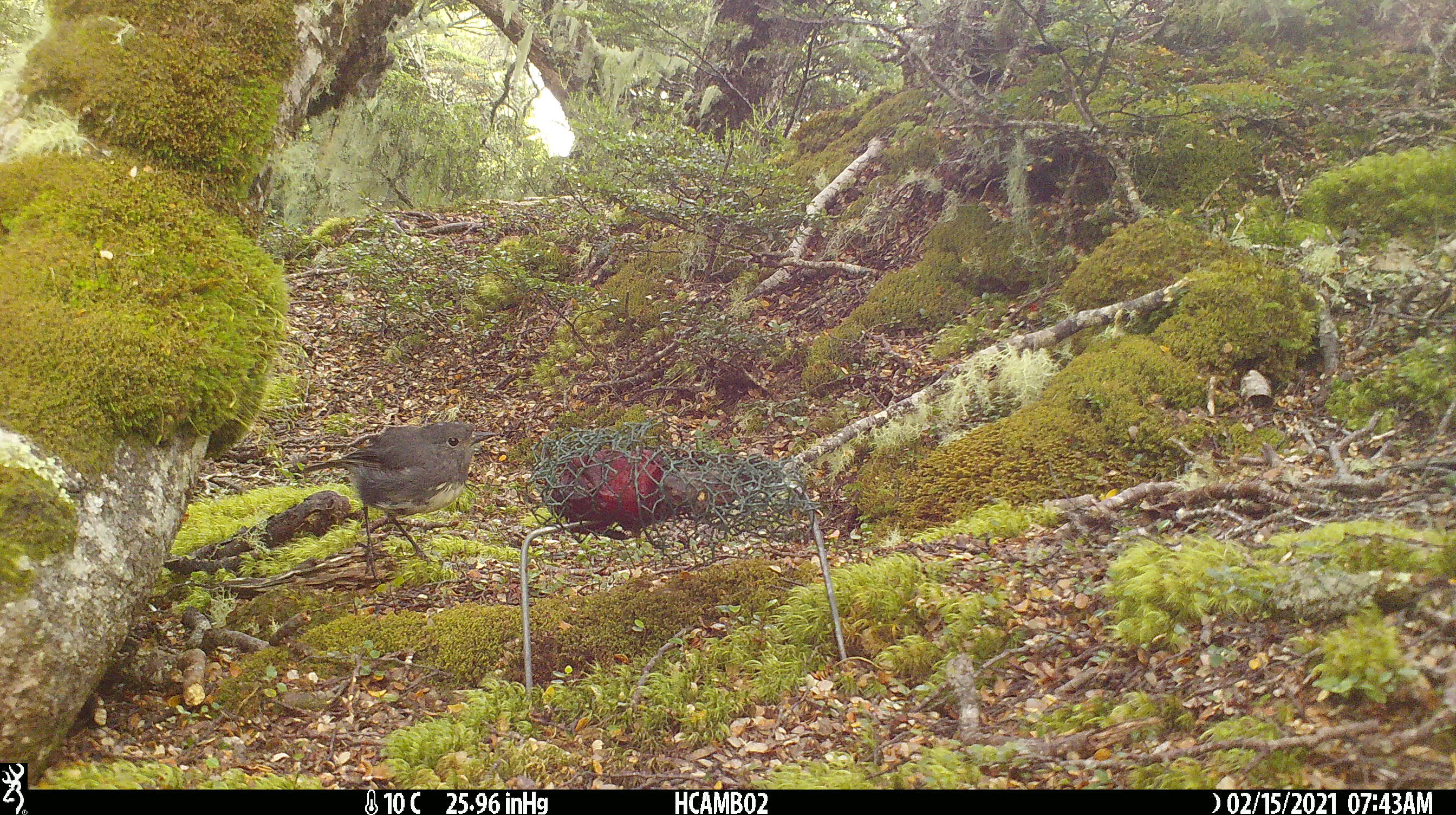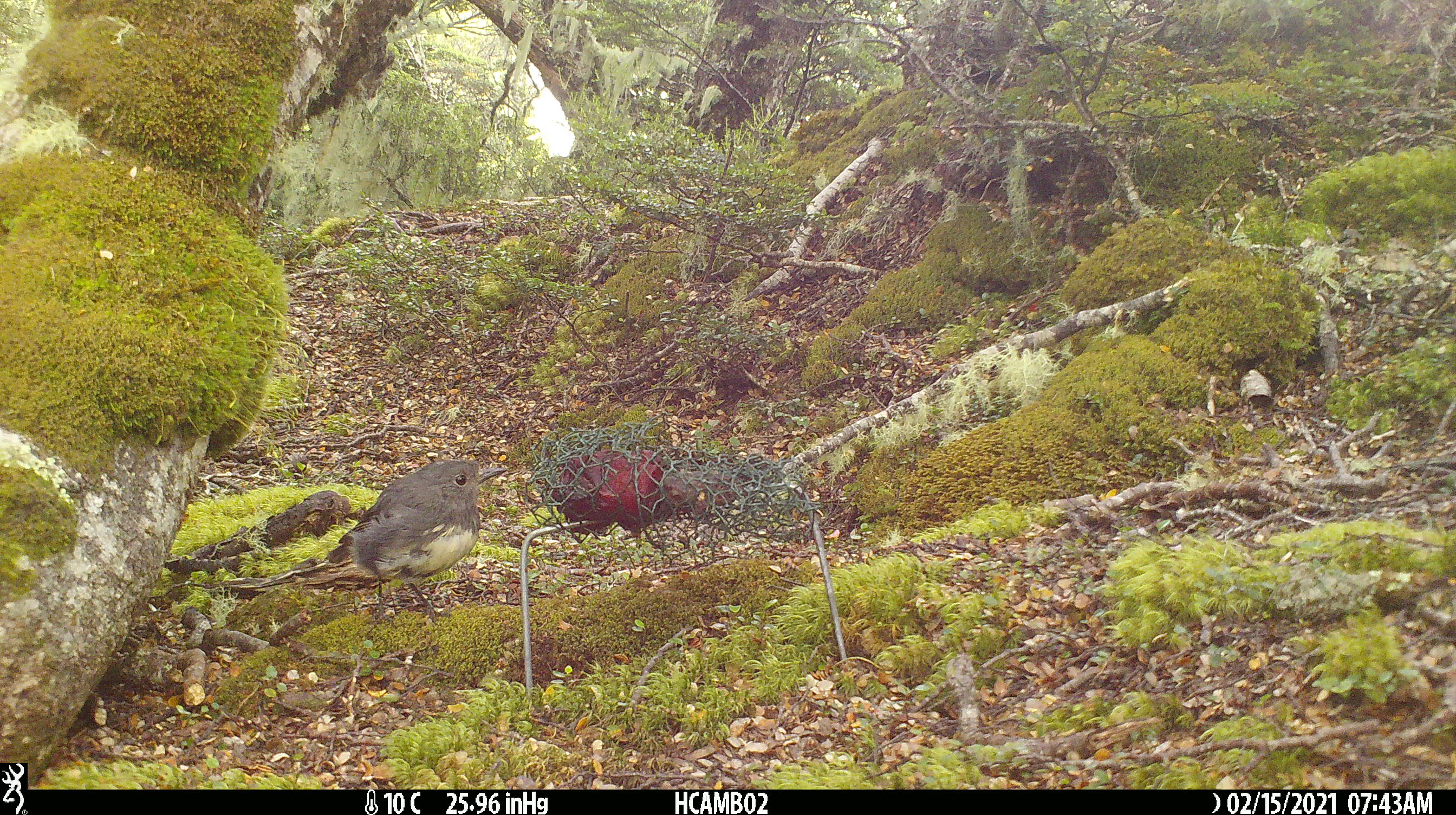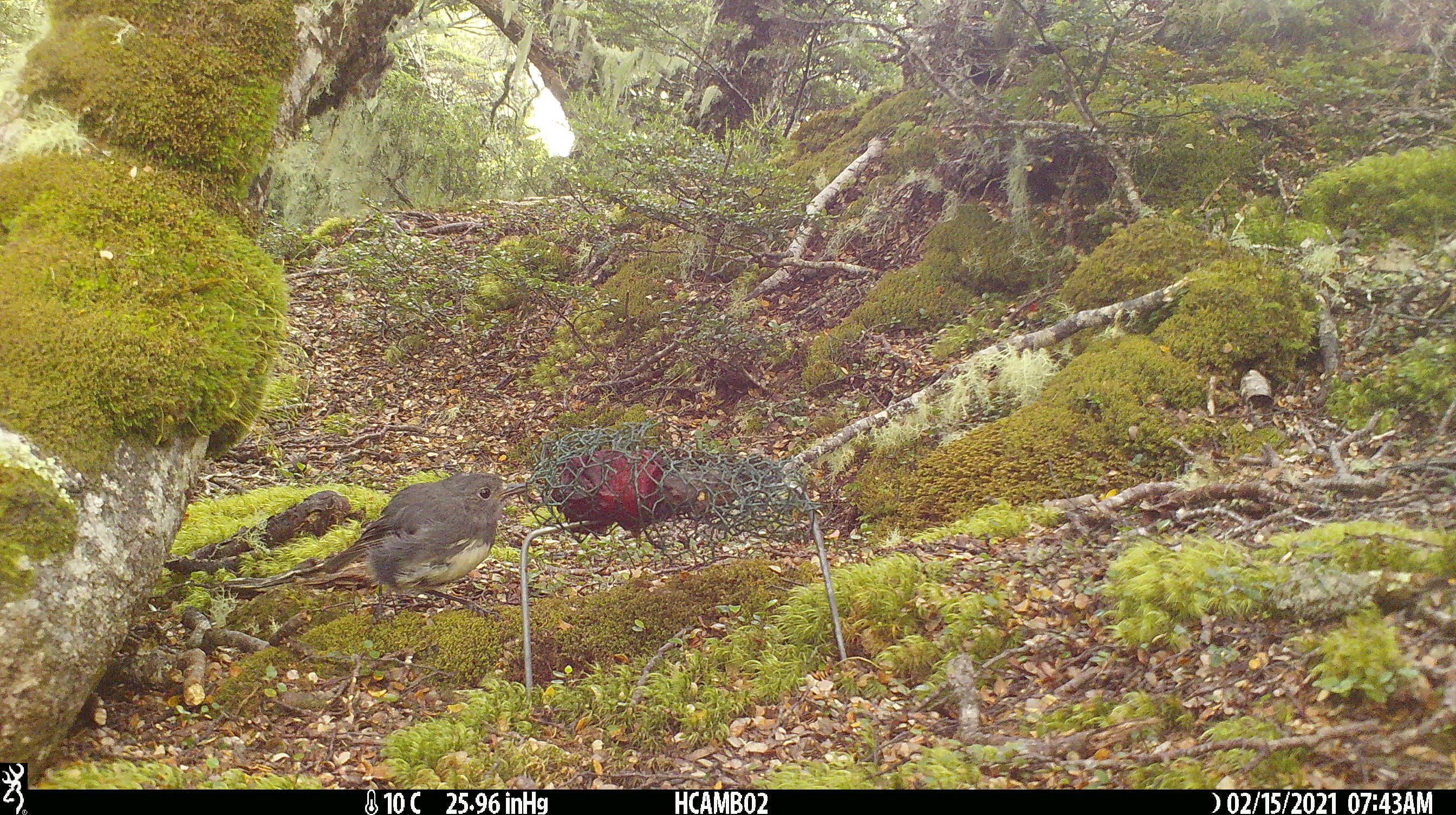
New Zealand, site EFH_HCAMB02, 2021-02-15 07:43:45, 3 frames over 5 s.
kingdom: Animalia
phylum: Chordata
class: Aves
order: Passeriformes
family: Petroicidae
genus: Petroica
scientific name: Petroica australis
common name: new zealand robin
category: robin